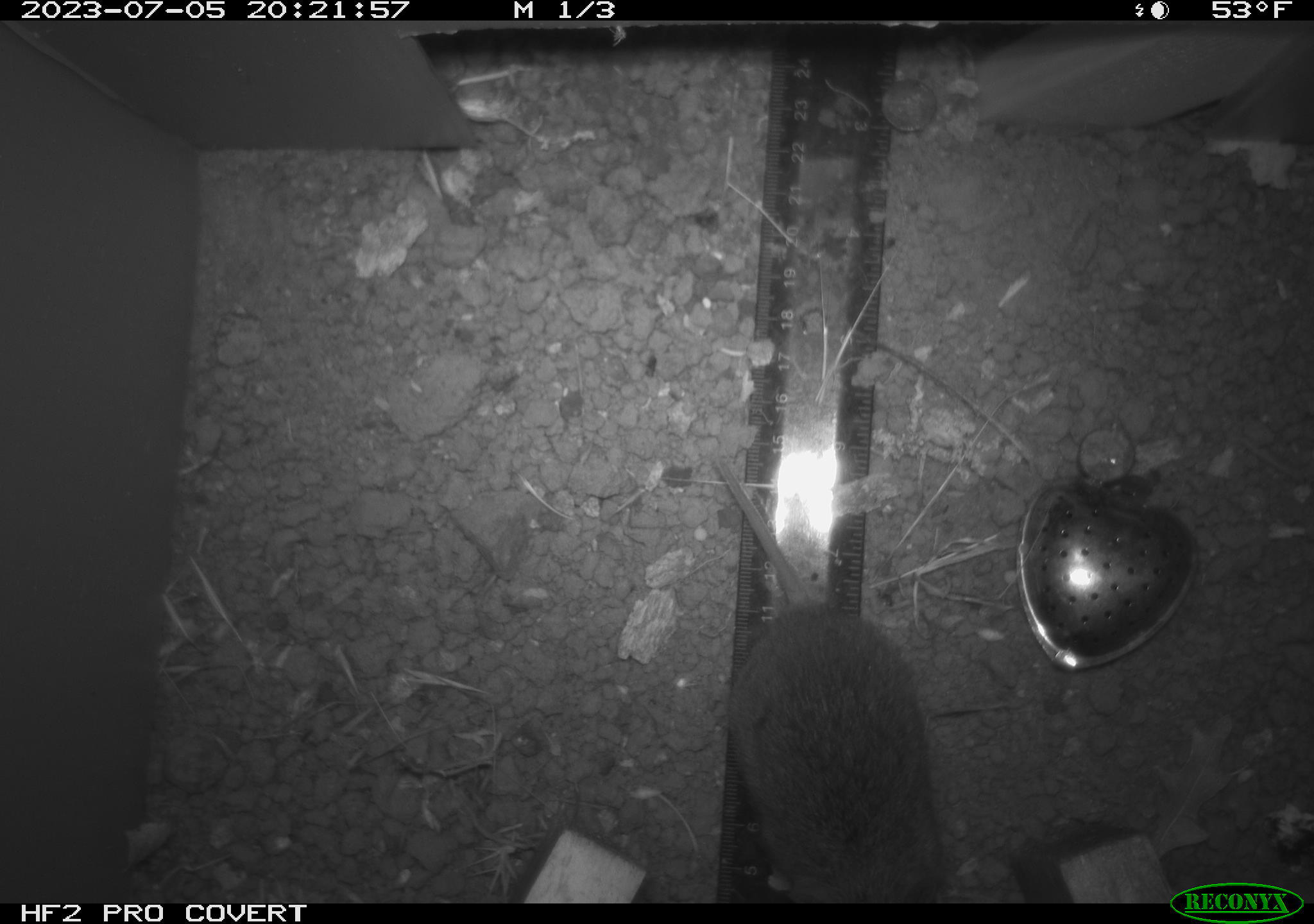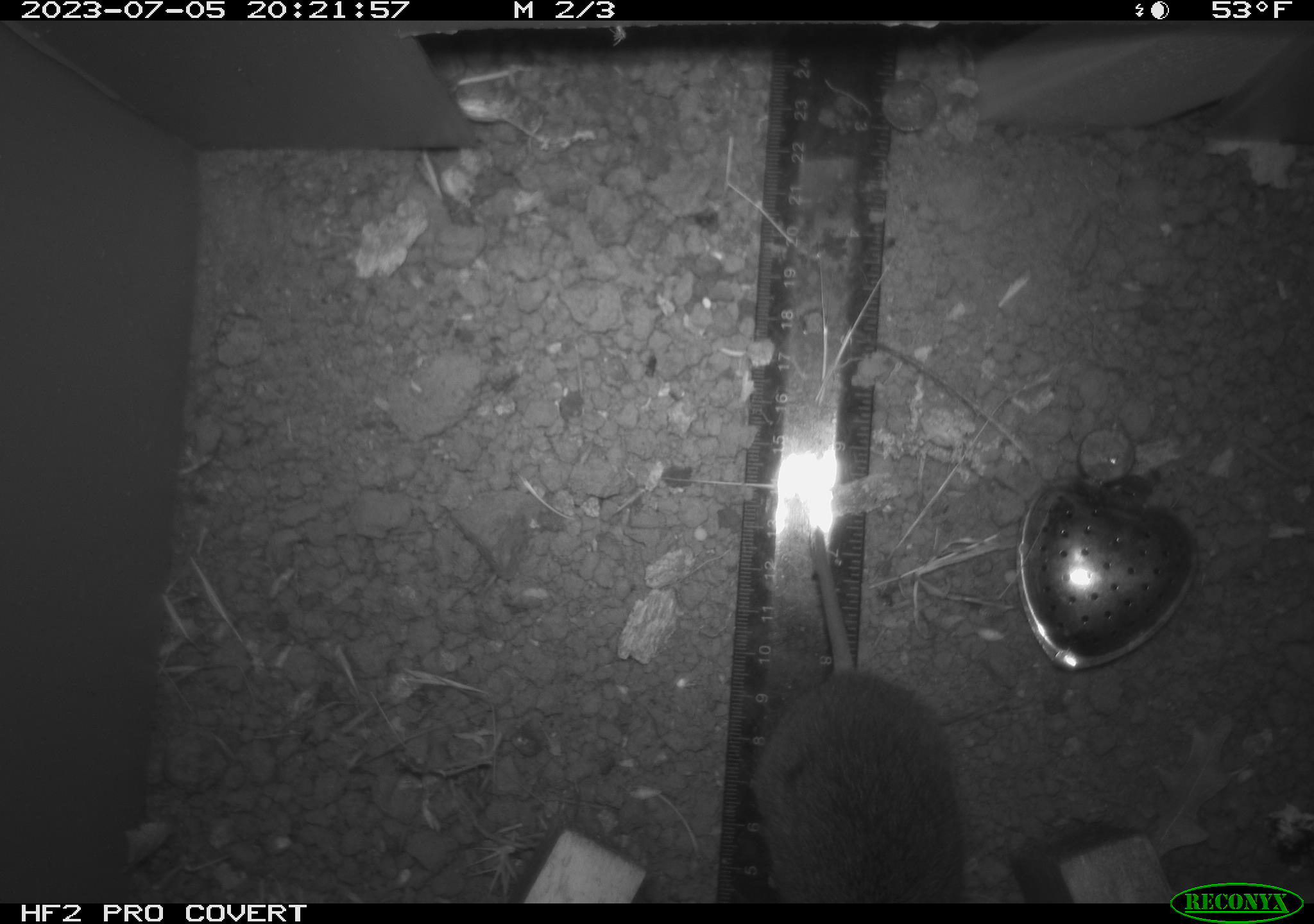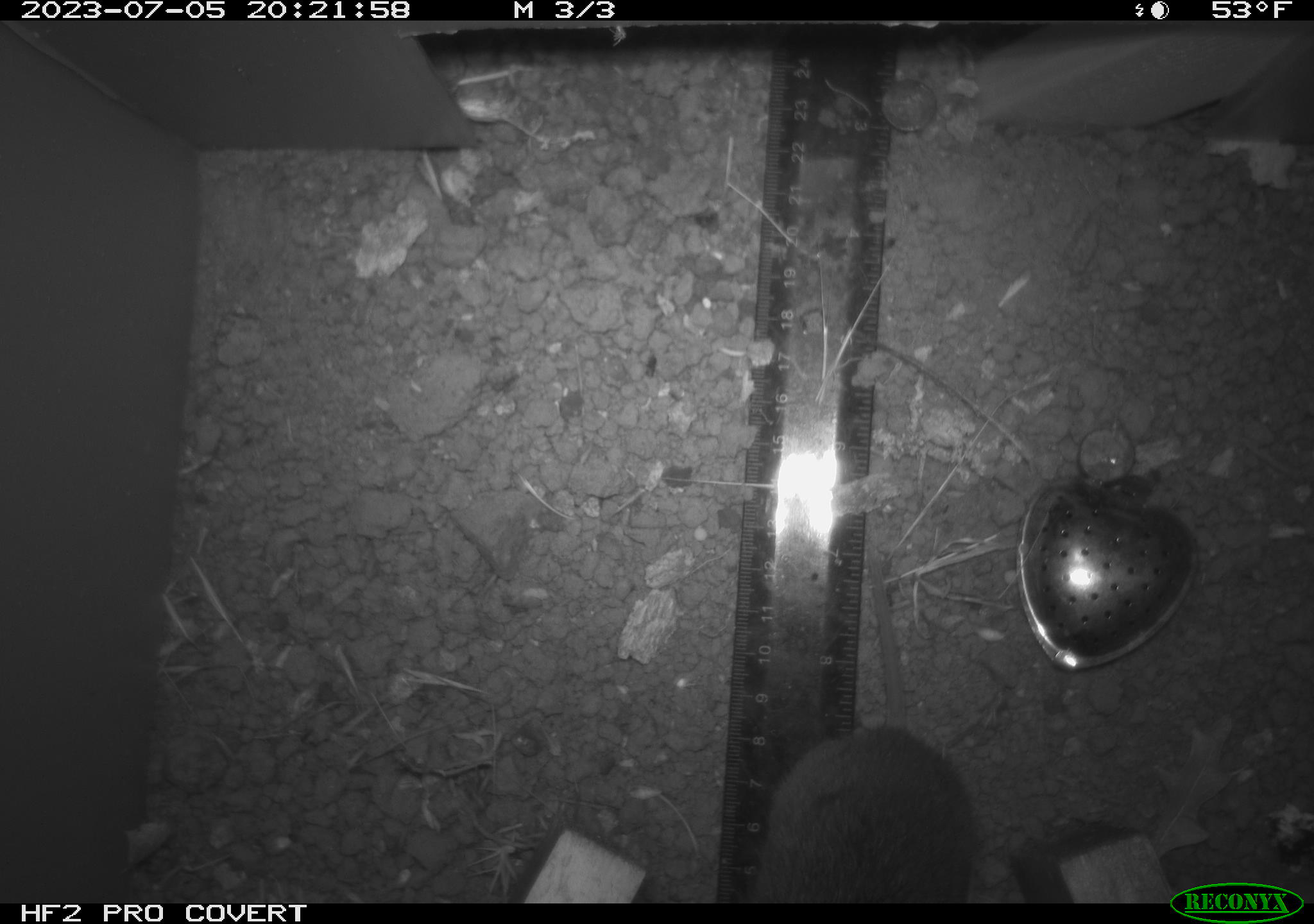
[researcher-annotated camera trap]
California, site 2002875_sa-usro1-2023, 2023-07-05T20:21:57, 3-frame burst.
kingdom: Animalia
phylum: Chordata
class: Mammalia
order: Rodentia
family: Cricetidae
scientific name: Arvicolinae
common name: voles, lemmings, and muskrats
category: arvicolinae subfamily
Arvicolinae subfamily (voles, lemmings, and muskrats) (Arvicolinae).